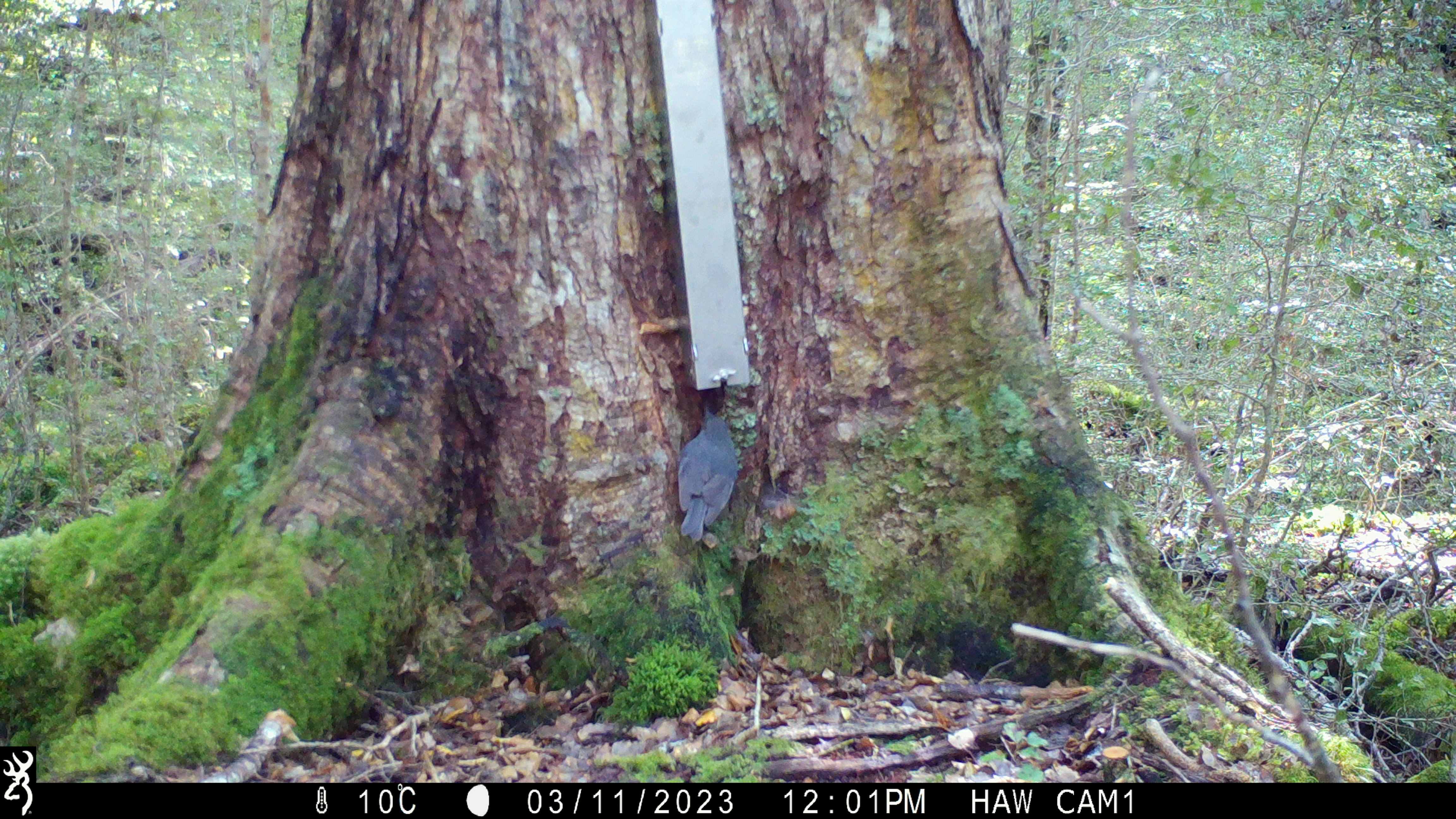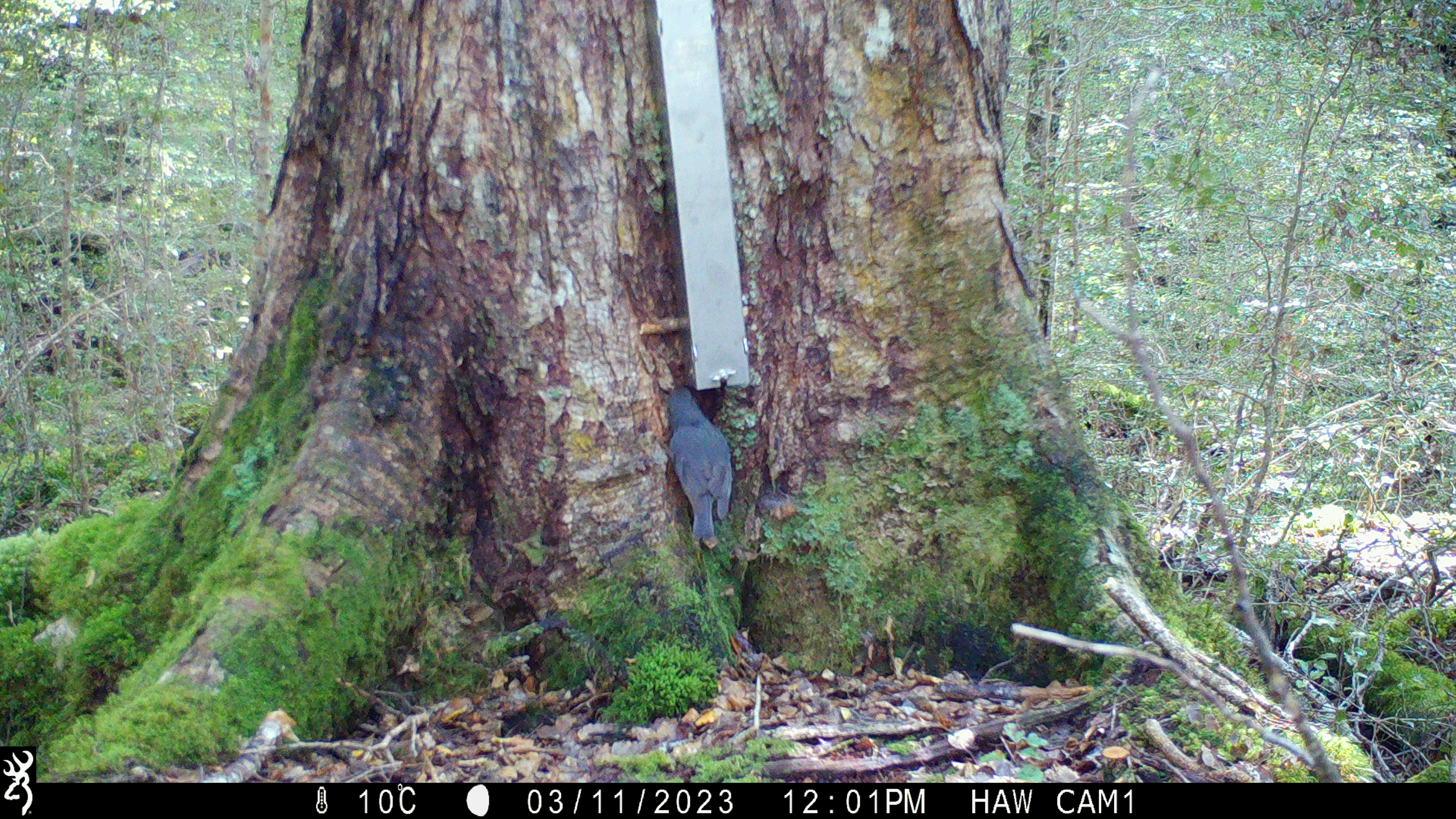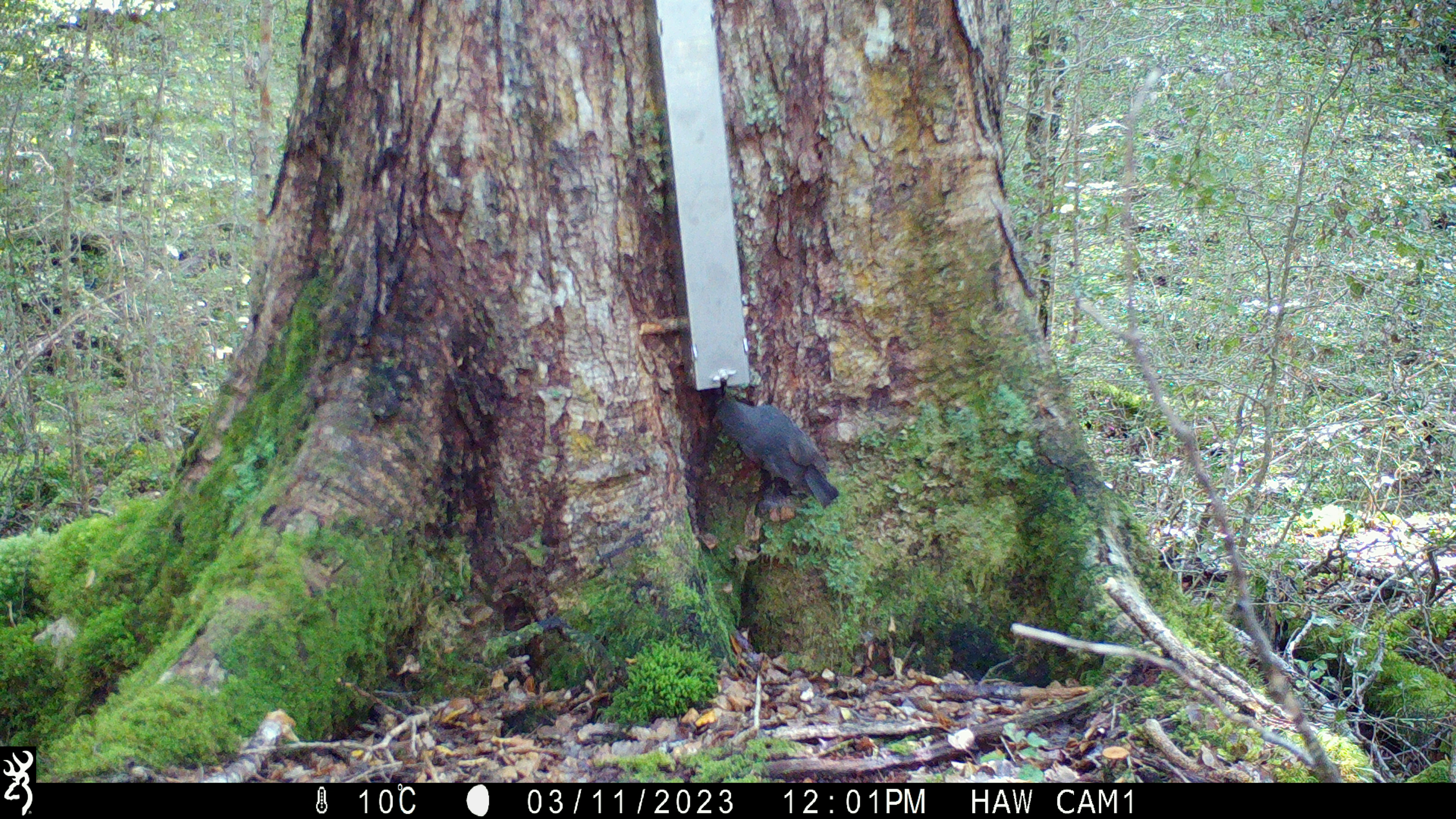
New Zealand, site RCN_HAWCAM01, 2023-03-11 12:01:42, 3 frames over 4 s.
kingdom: Animalia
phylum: Chordata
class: Aves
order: Passeriformes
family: Petroicidae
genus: Petroica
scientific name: Petroica australis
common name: new zealand robin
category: robin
Robin (new zealand robin) (Petroica australis).